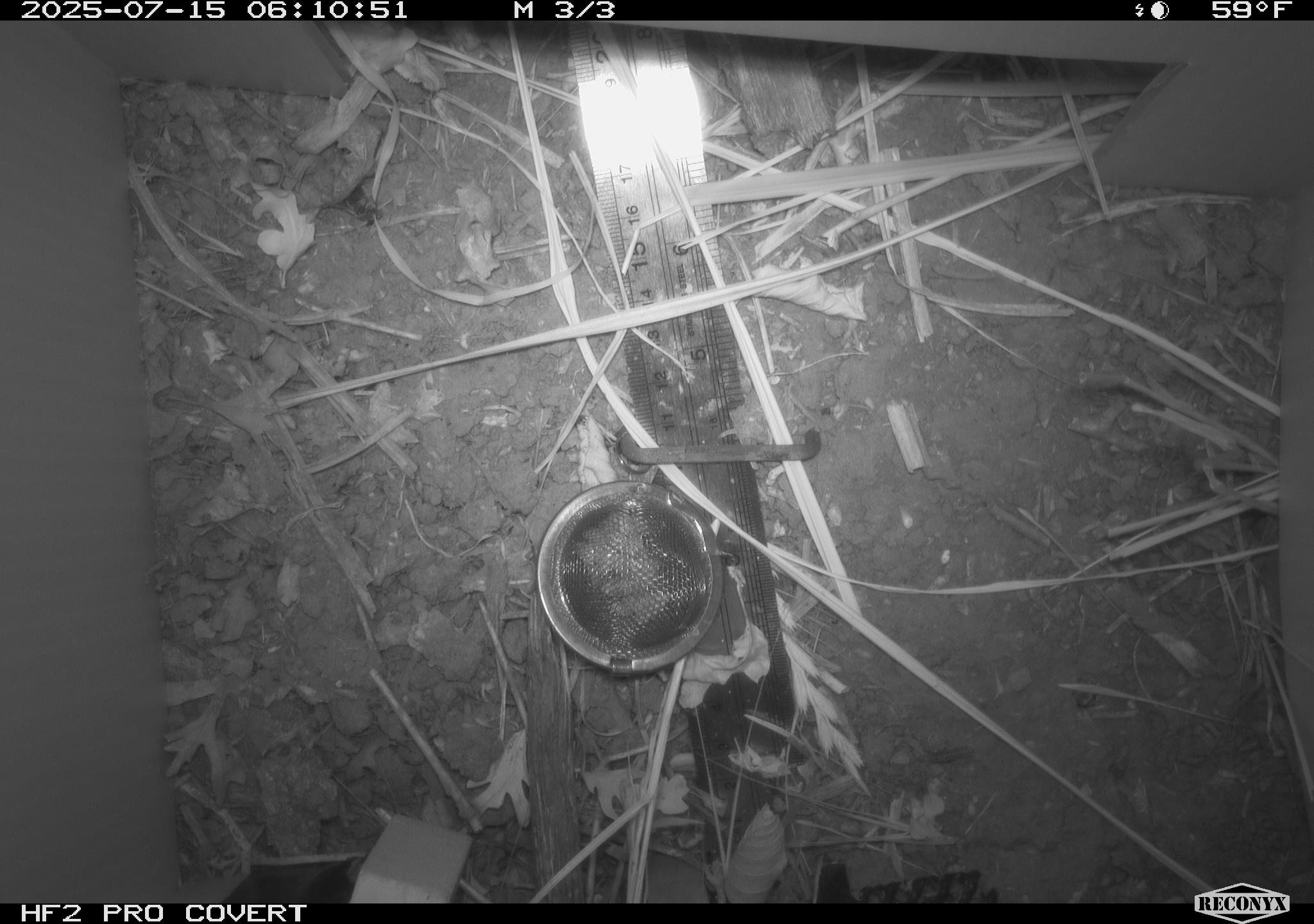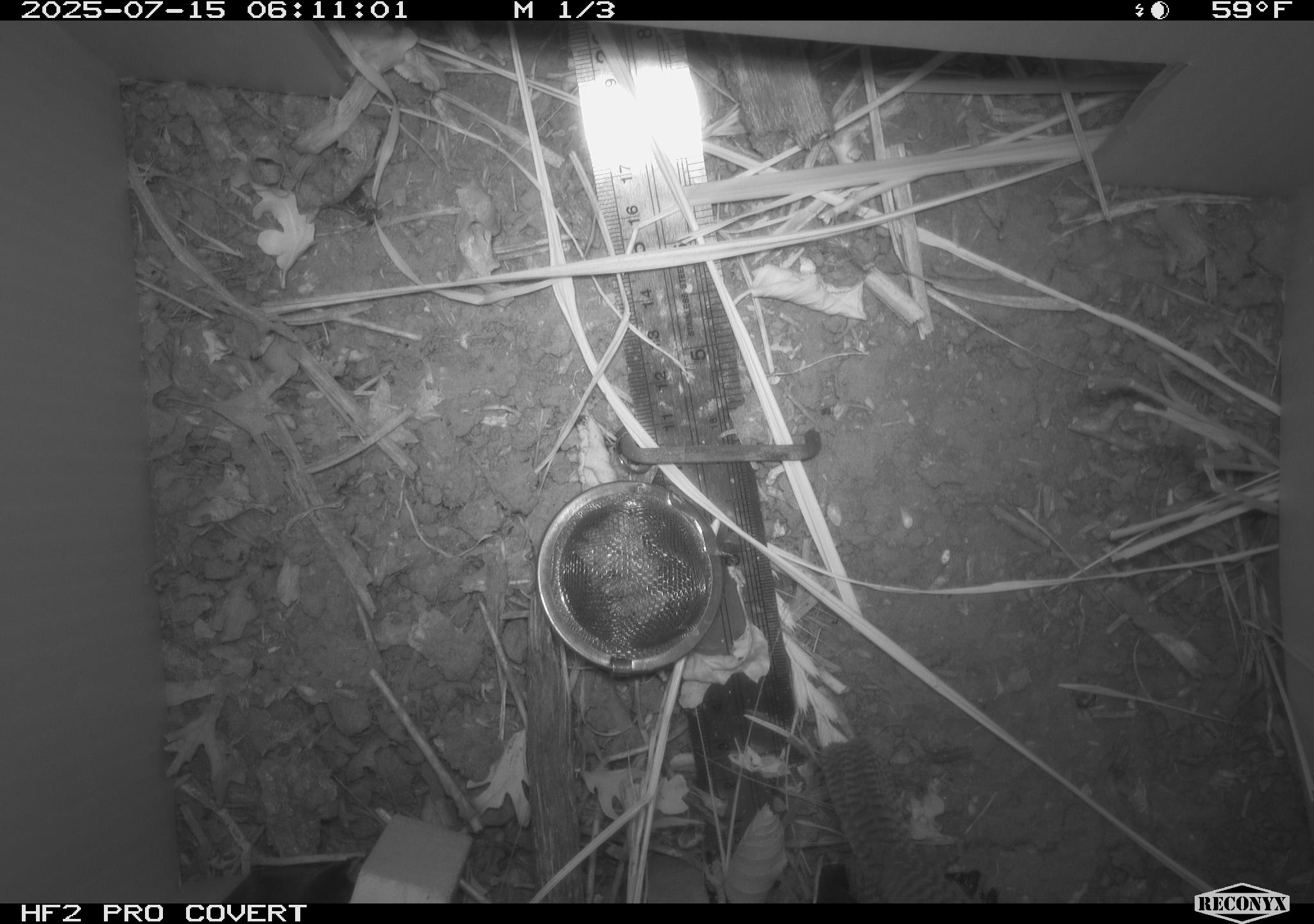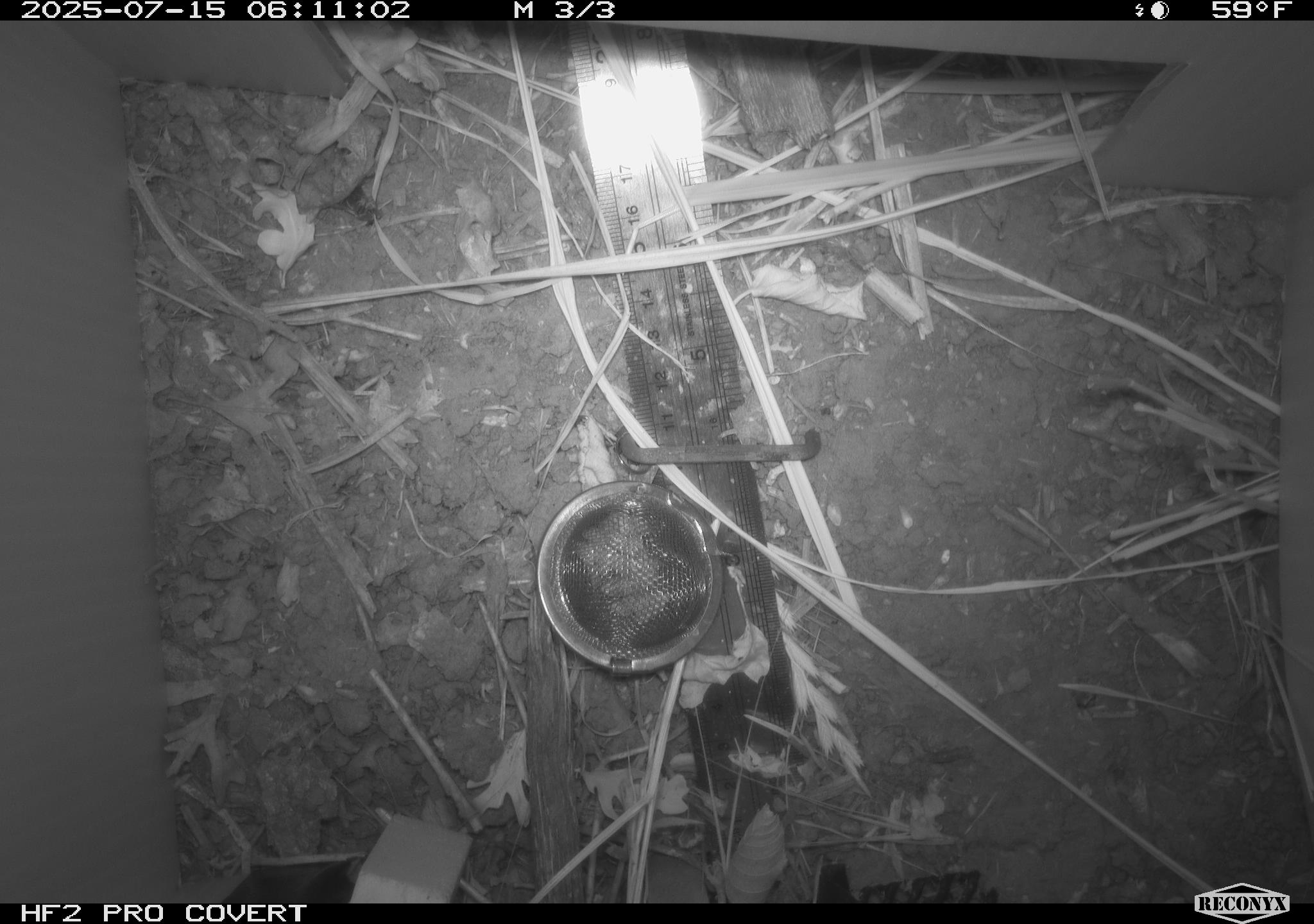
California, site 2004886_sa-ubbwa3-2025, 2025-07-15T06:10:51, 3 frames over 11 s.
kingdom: Animalia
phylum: Chordata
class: Aves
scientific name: Aves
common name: bird